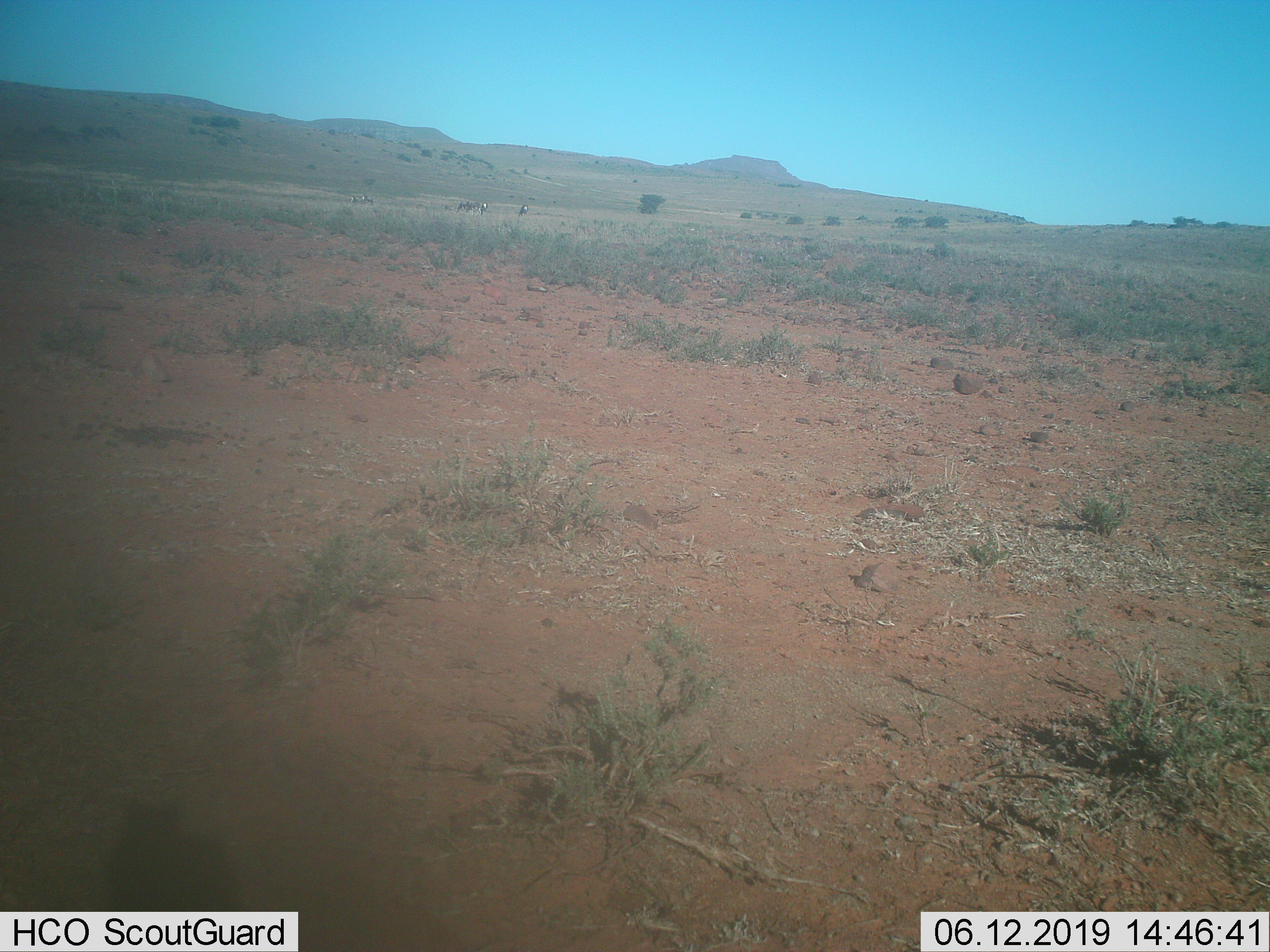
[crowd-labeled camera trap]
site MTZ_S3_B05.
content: unidentified animal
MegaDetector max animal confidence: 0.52